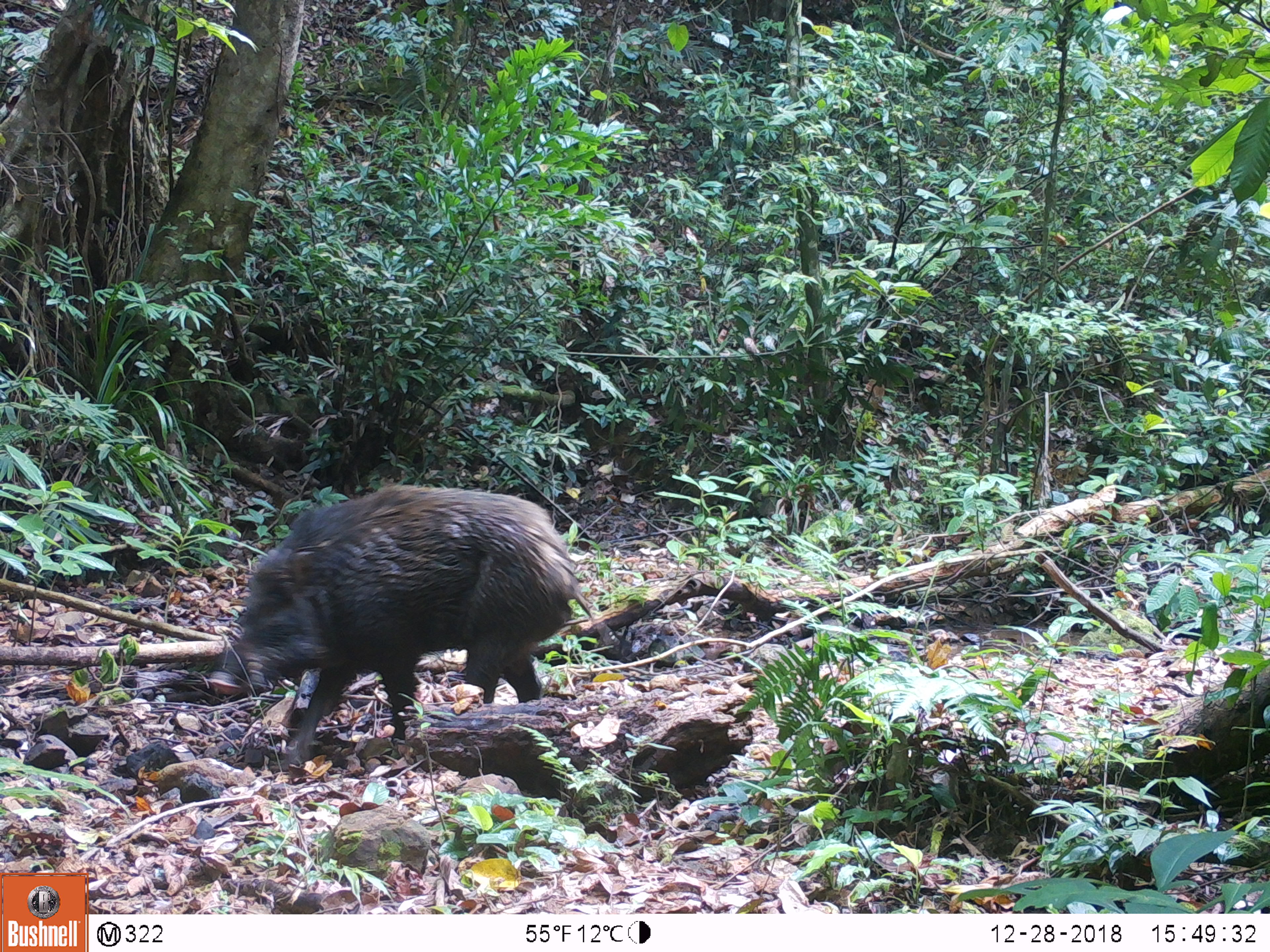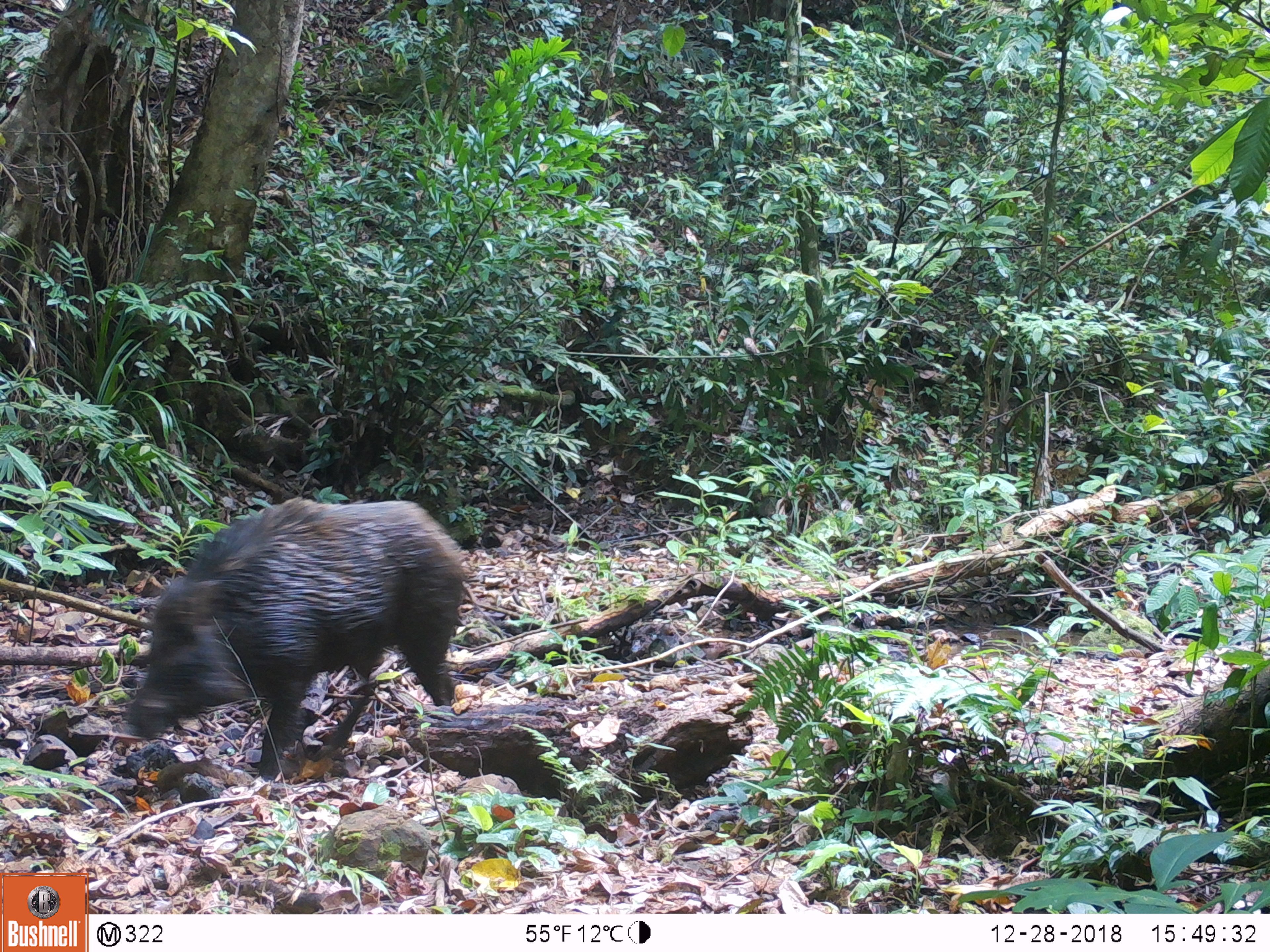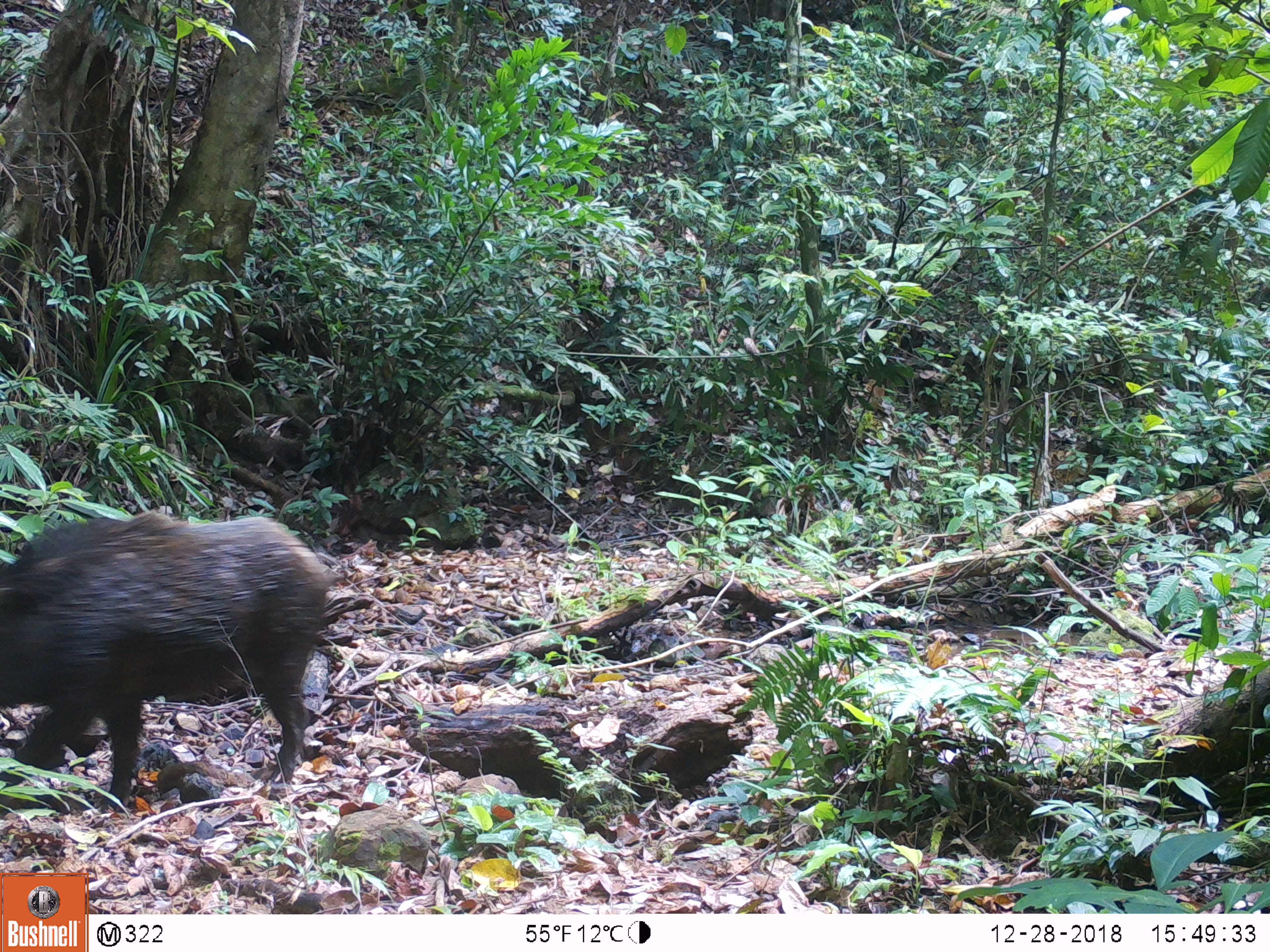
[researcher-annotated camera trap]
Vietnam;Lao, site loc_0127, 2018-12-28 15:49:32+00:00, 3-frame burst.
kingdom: Animalia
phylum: Chordata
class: Mammalia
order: Artiodactyla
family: Suidae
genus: Sus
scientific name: Sus scrofa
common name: eurasian wild pig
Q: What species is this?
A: Eurasian wild pig (Sus scrofa).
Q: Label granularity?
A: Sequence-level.